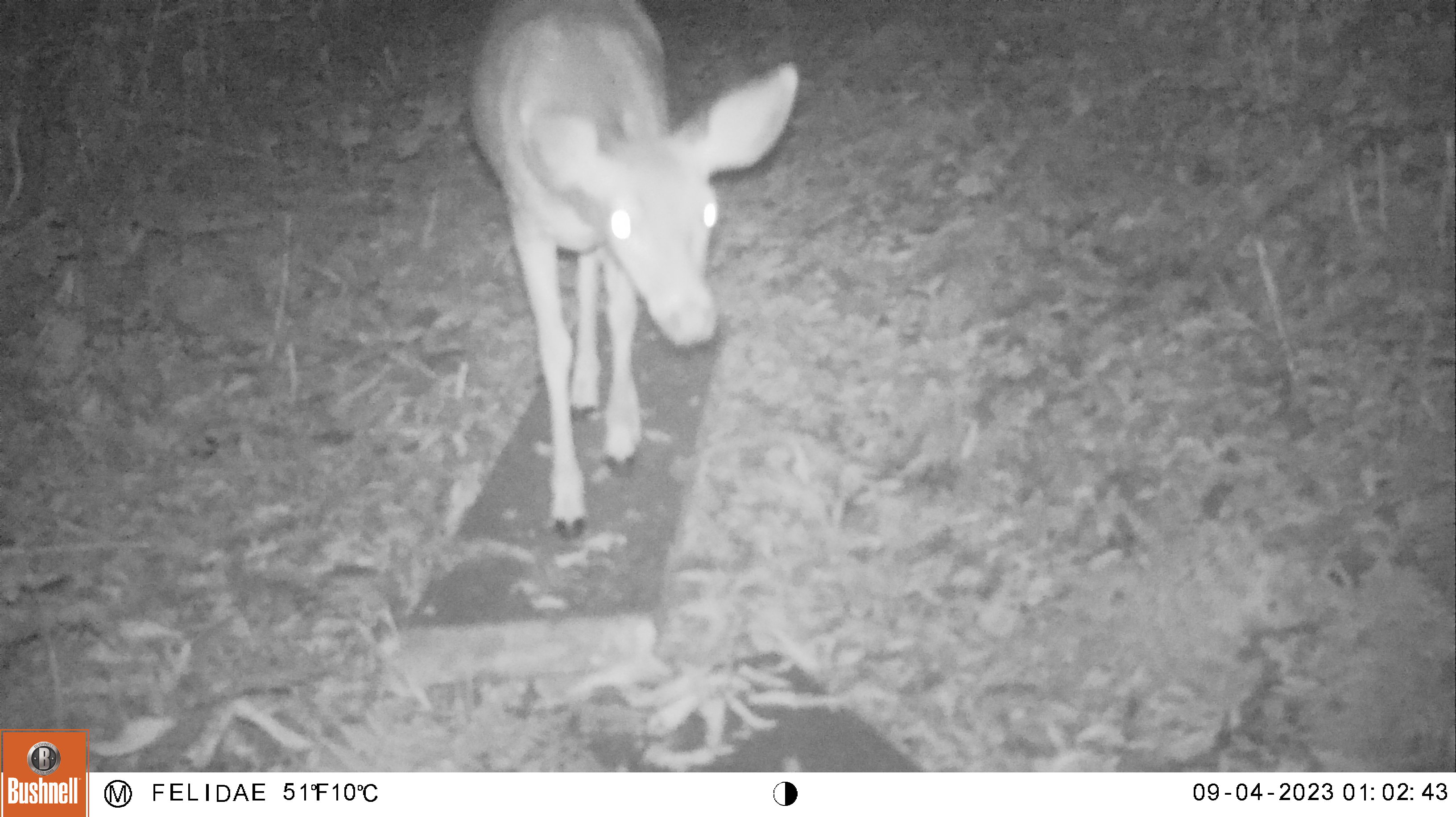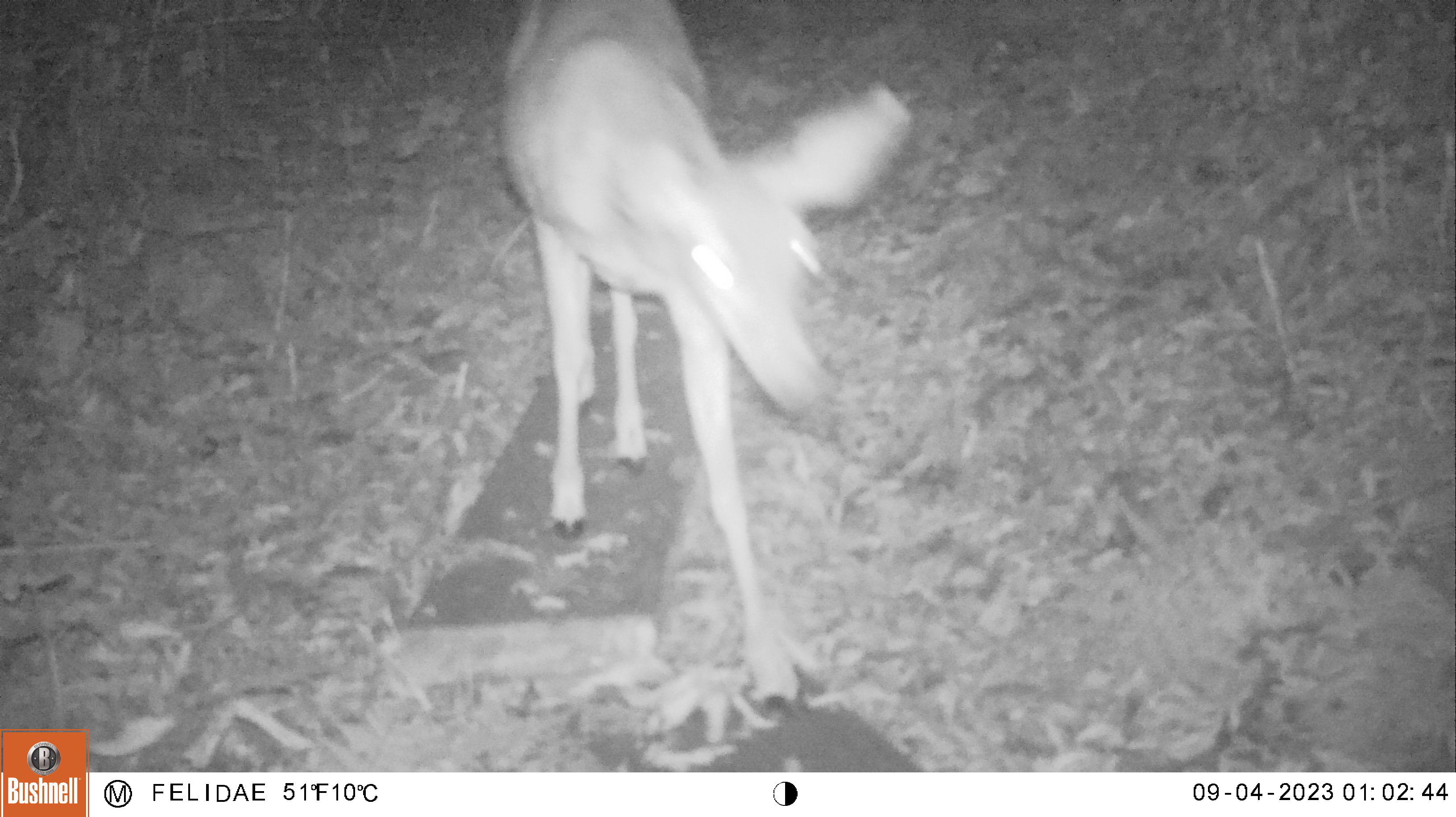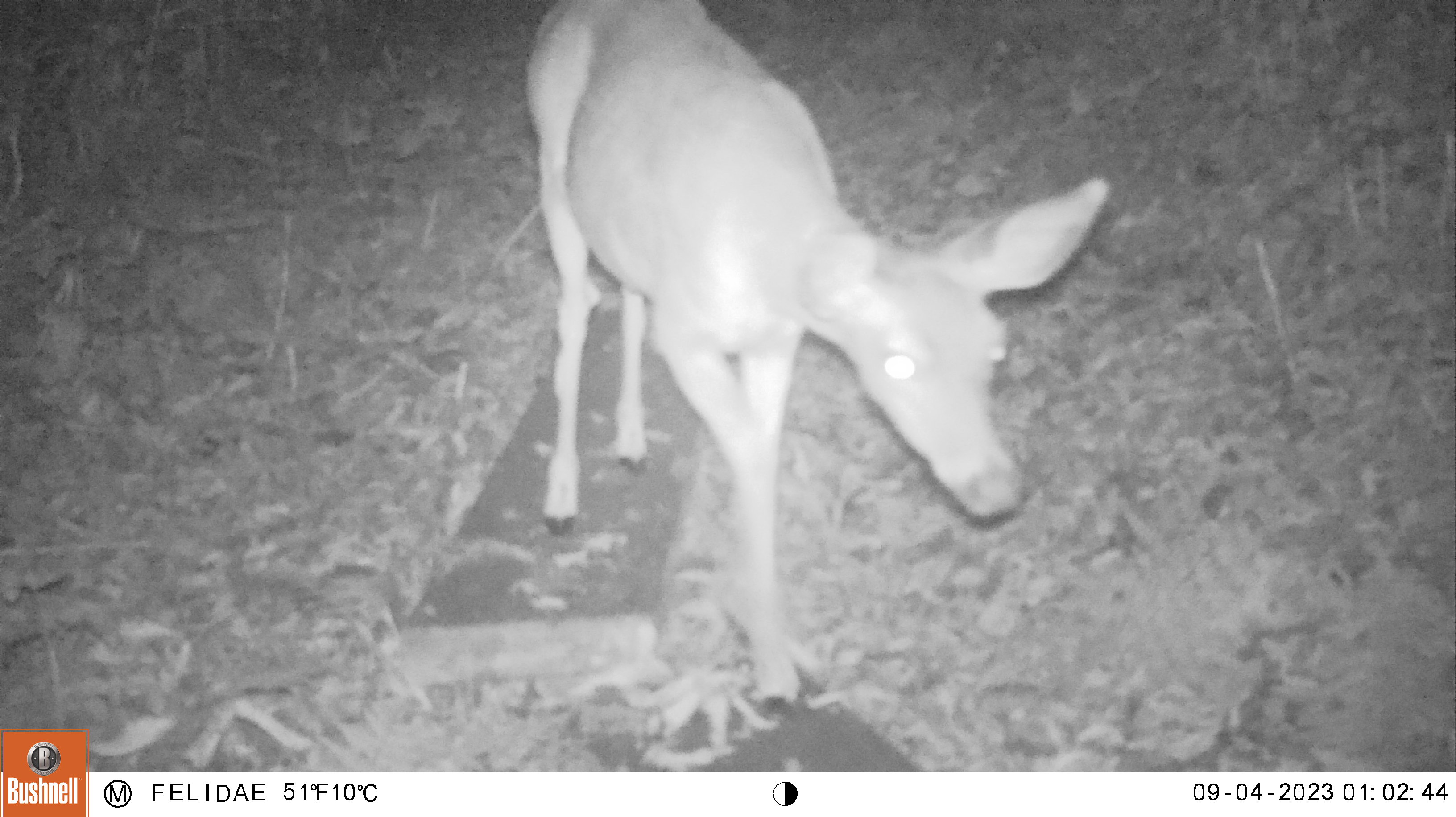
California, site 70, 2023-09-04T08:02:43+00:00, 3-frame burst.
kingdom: Animalia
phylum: Chordata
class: Mammalia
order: Artiodactyla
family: Cervidae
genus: Odocoileus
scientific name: Odocoileus hemionus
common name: mule deer